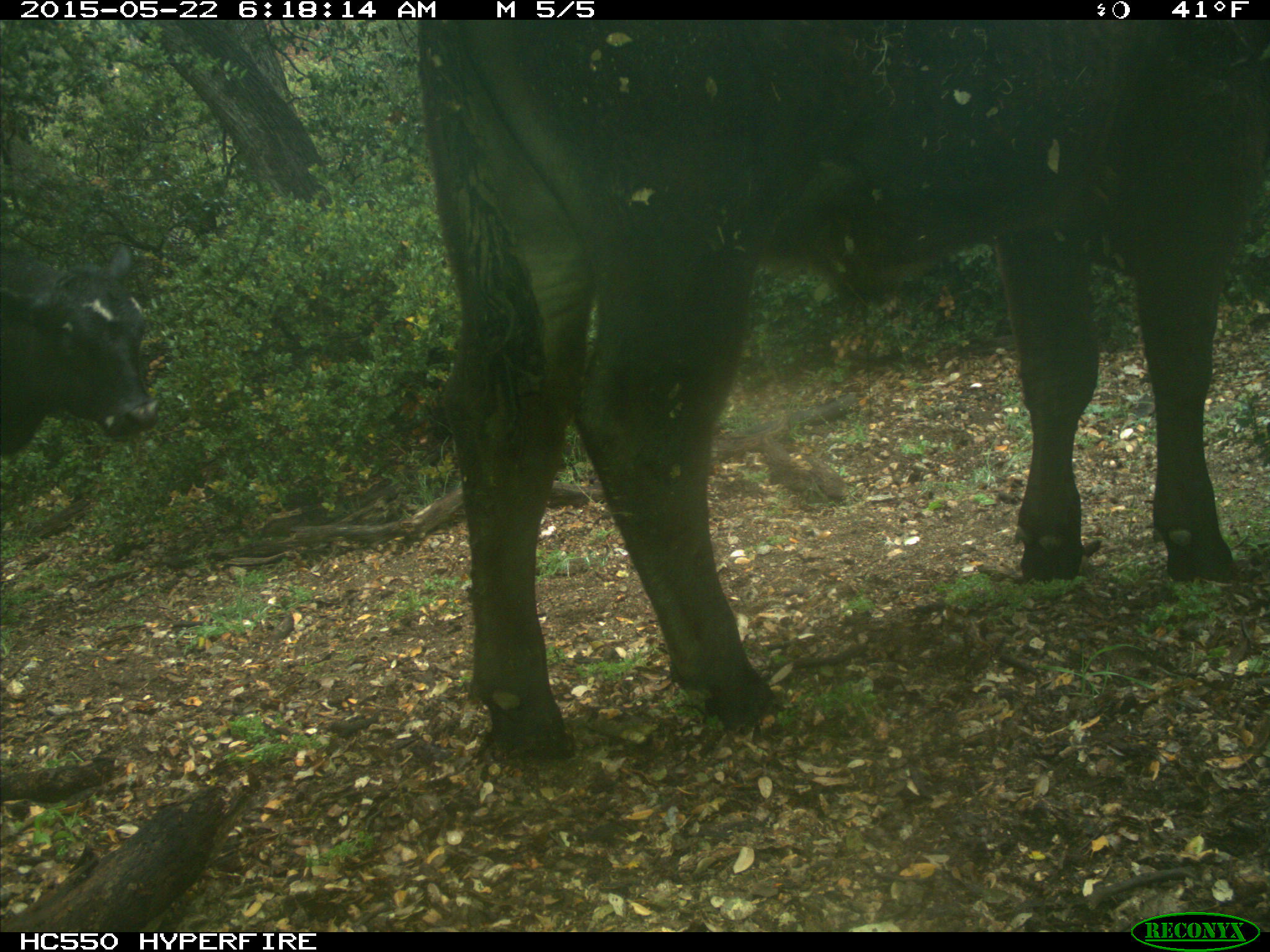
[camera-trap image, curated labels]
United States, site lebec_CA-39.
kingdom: Animalia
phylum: Chordata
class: Mammalia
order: Artiodactyla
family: Bovidae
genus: Bos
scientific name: Bos taurus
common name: domestic cow